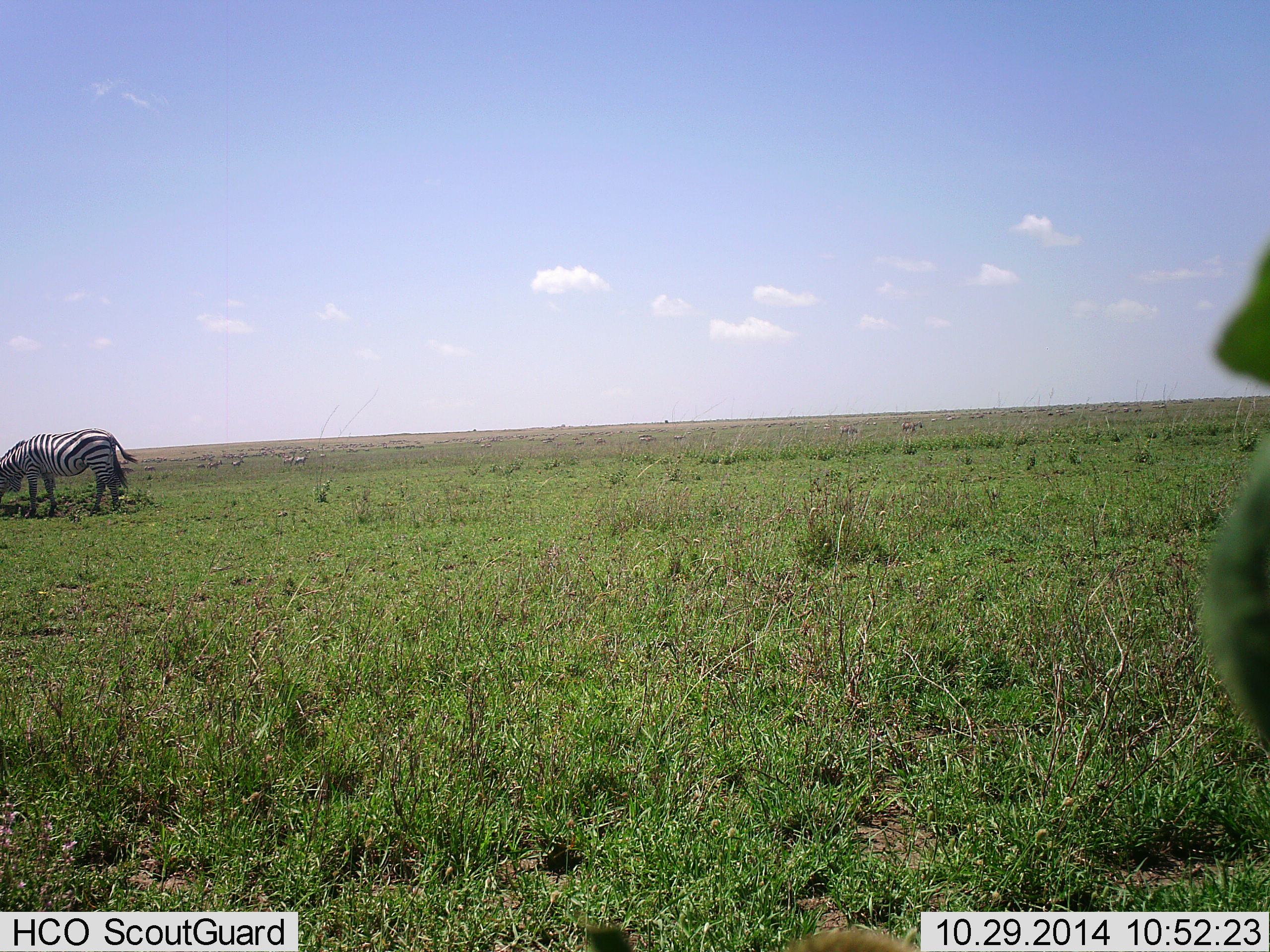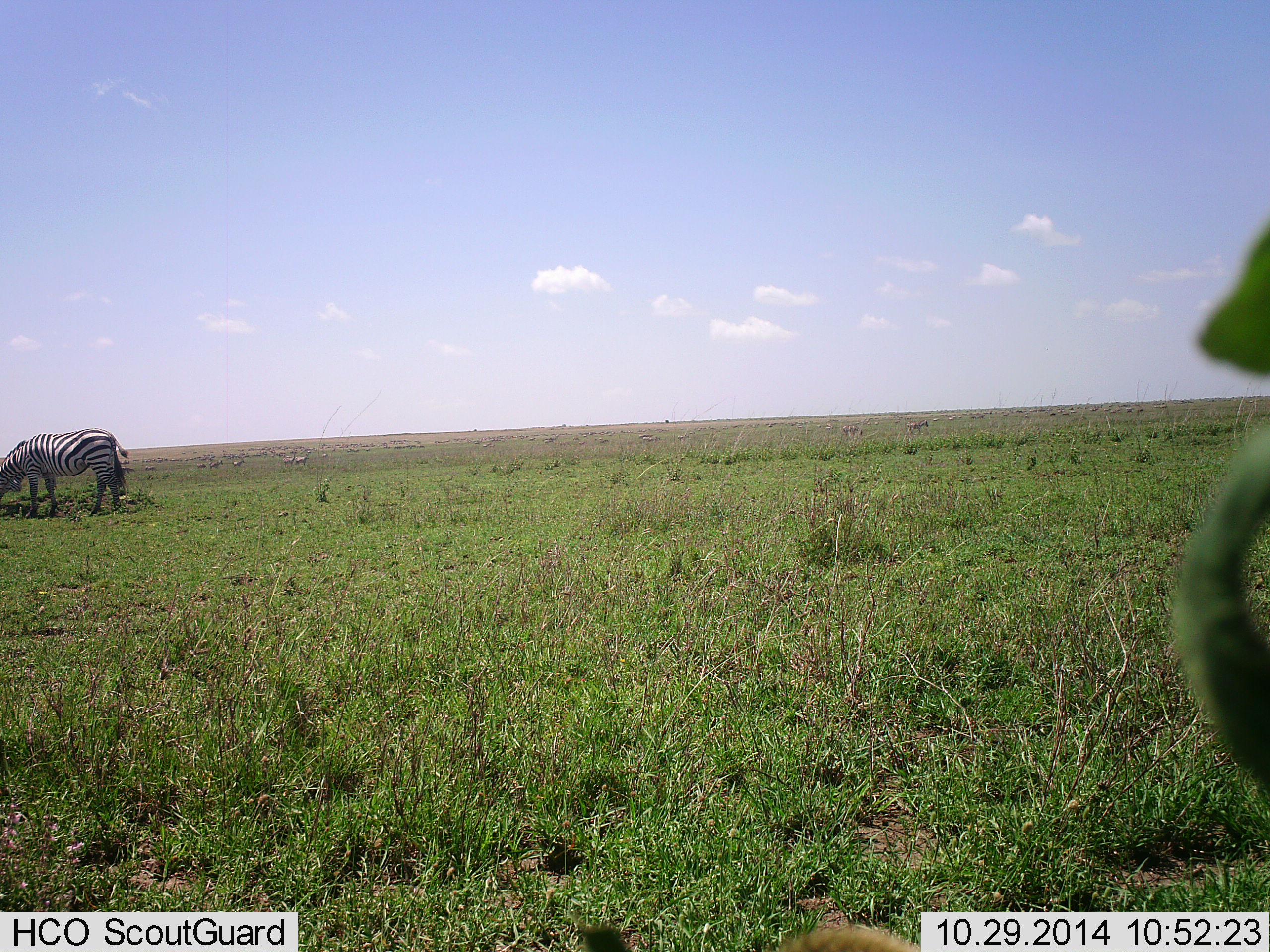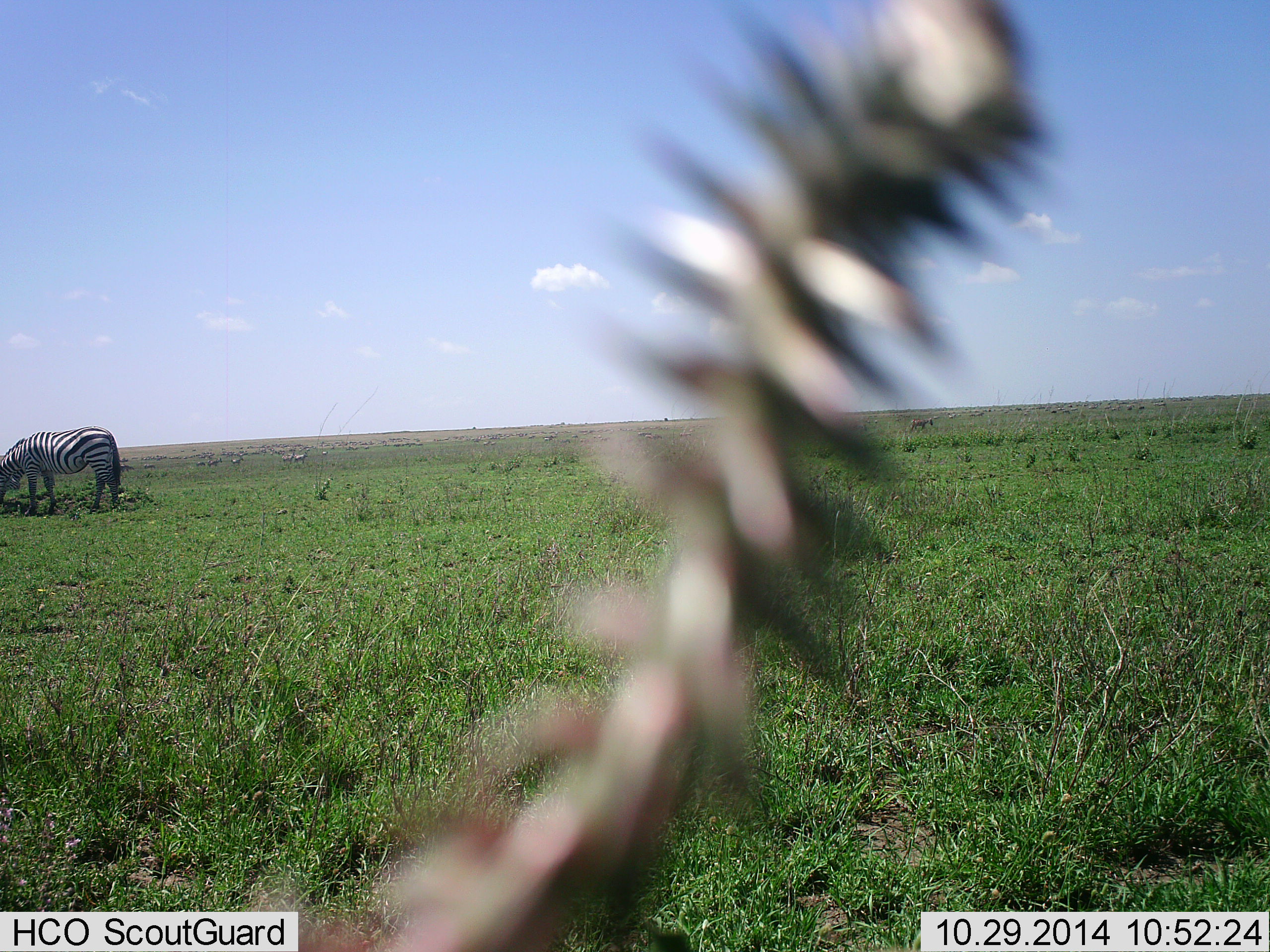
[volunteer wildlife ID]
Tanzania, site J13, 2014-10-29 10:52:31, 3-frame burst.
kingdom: Animalia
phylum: Chordata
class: Mammalia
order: Perissodactyla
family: Equidae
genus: Equus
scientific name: Equus quagga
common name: plains zebra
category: zebra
Zebra (plains zebra) (Equus quagga), count 1. Behavior (volunteer vote fractions): standing 36%, resting 0%, moving 0%, interacting 0%. Young present (vote fraction): 0%. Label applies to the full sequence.